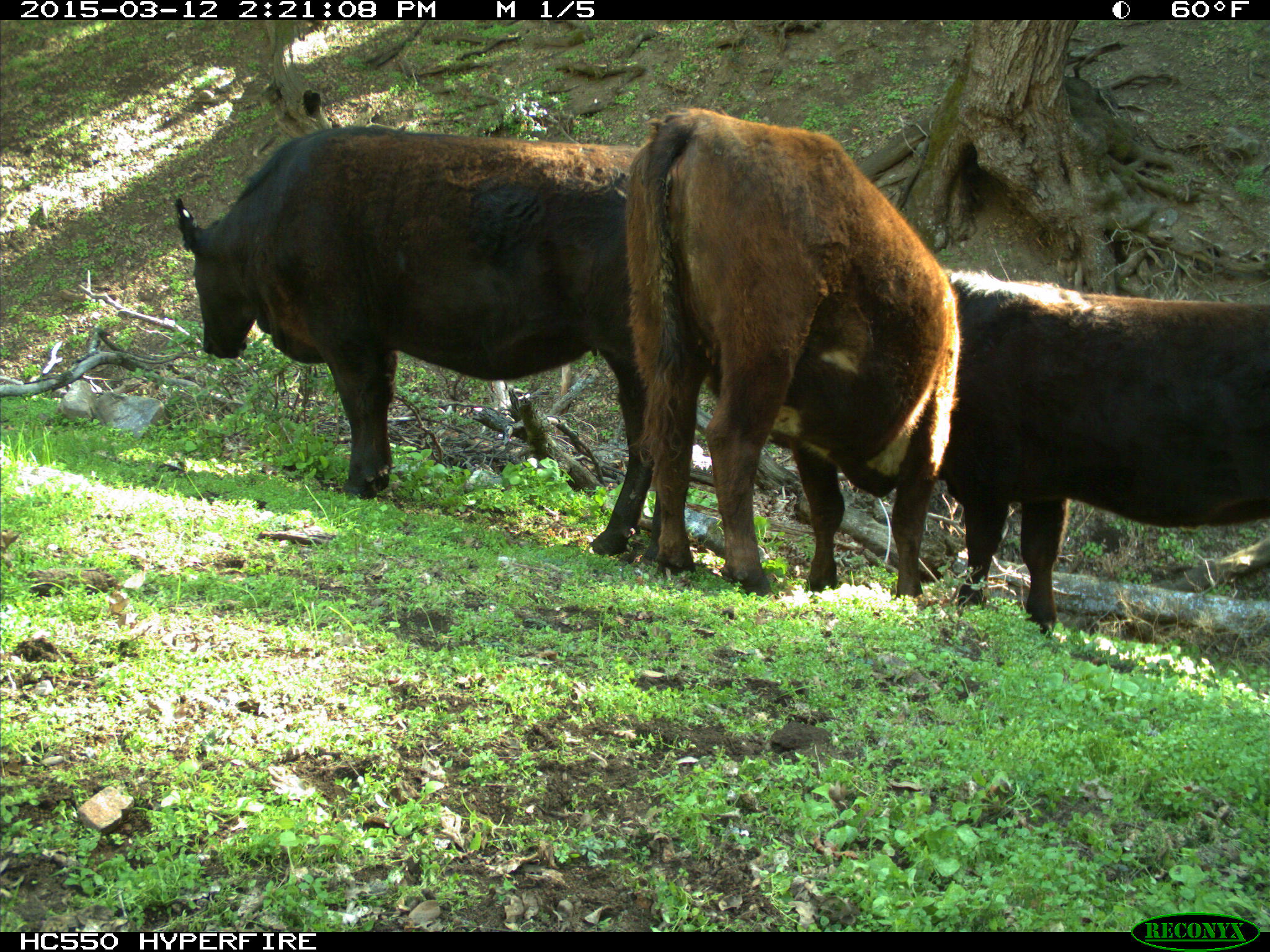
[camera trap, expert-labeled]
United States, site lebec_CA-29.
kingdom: Animalia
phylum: Chordata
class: Mammalia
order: Artiodactyla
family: Bovidae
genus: Bos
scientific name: Bos taurus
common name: domestic cow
Bos taurus (domestic cow).